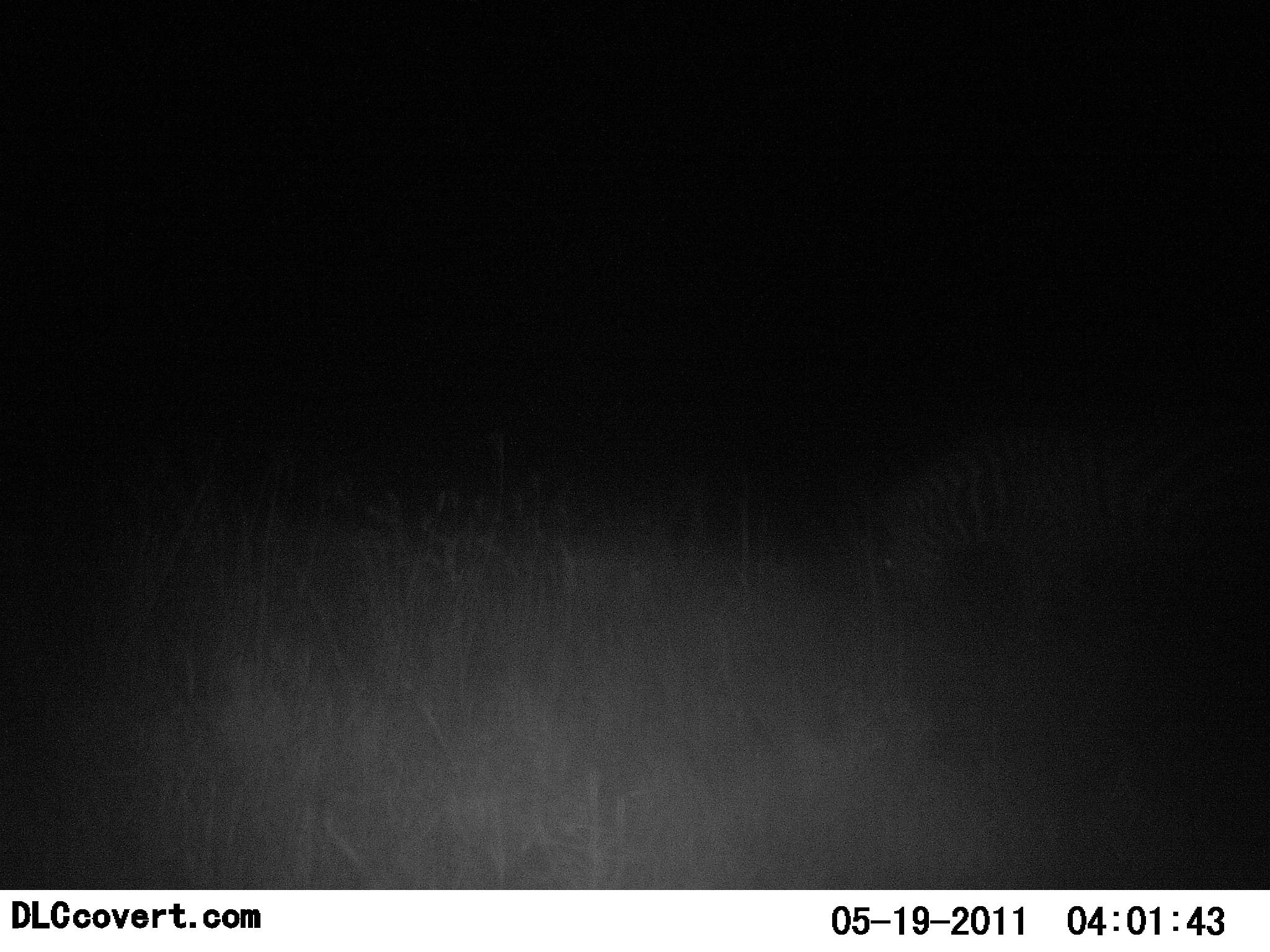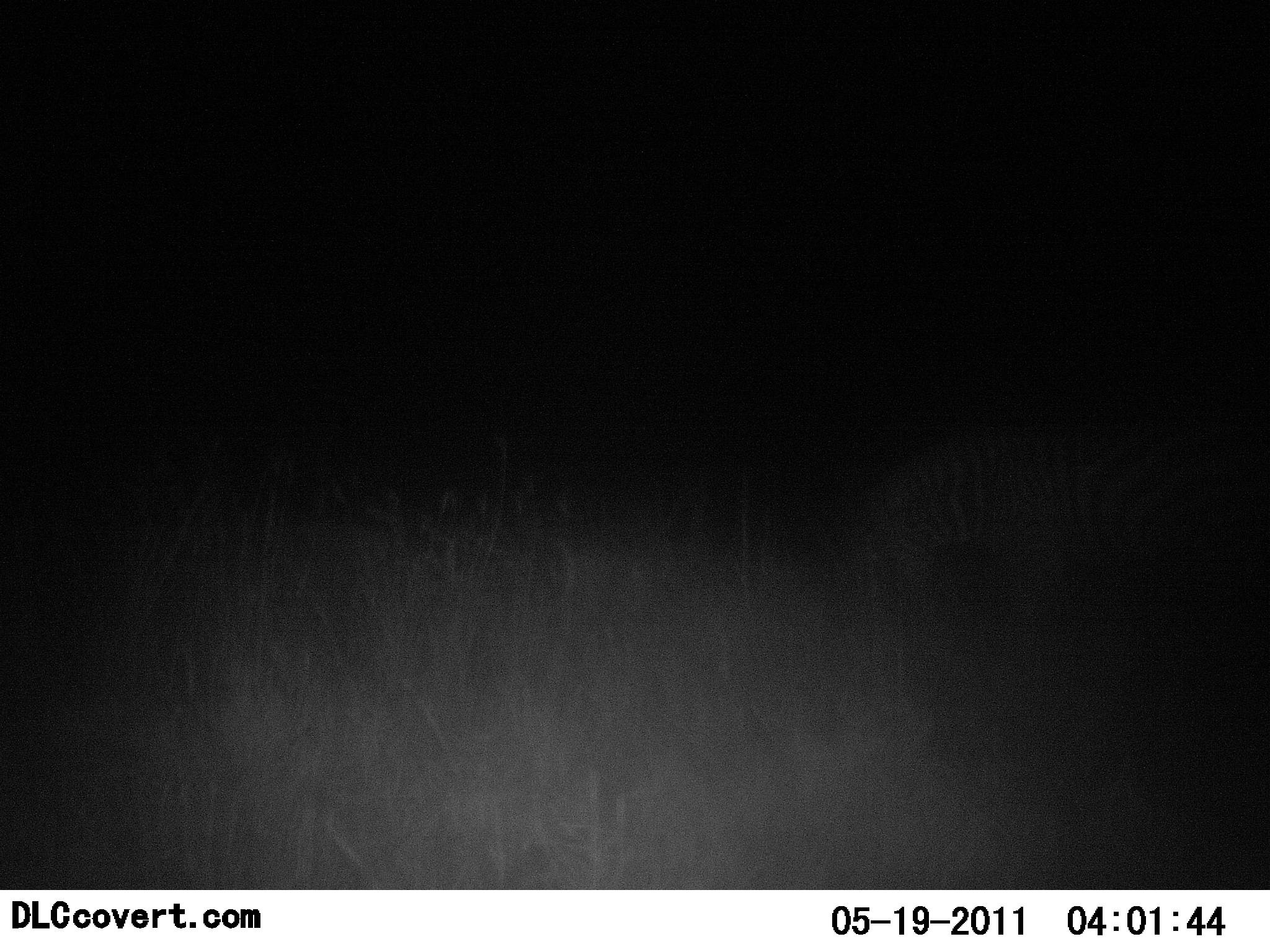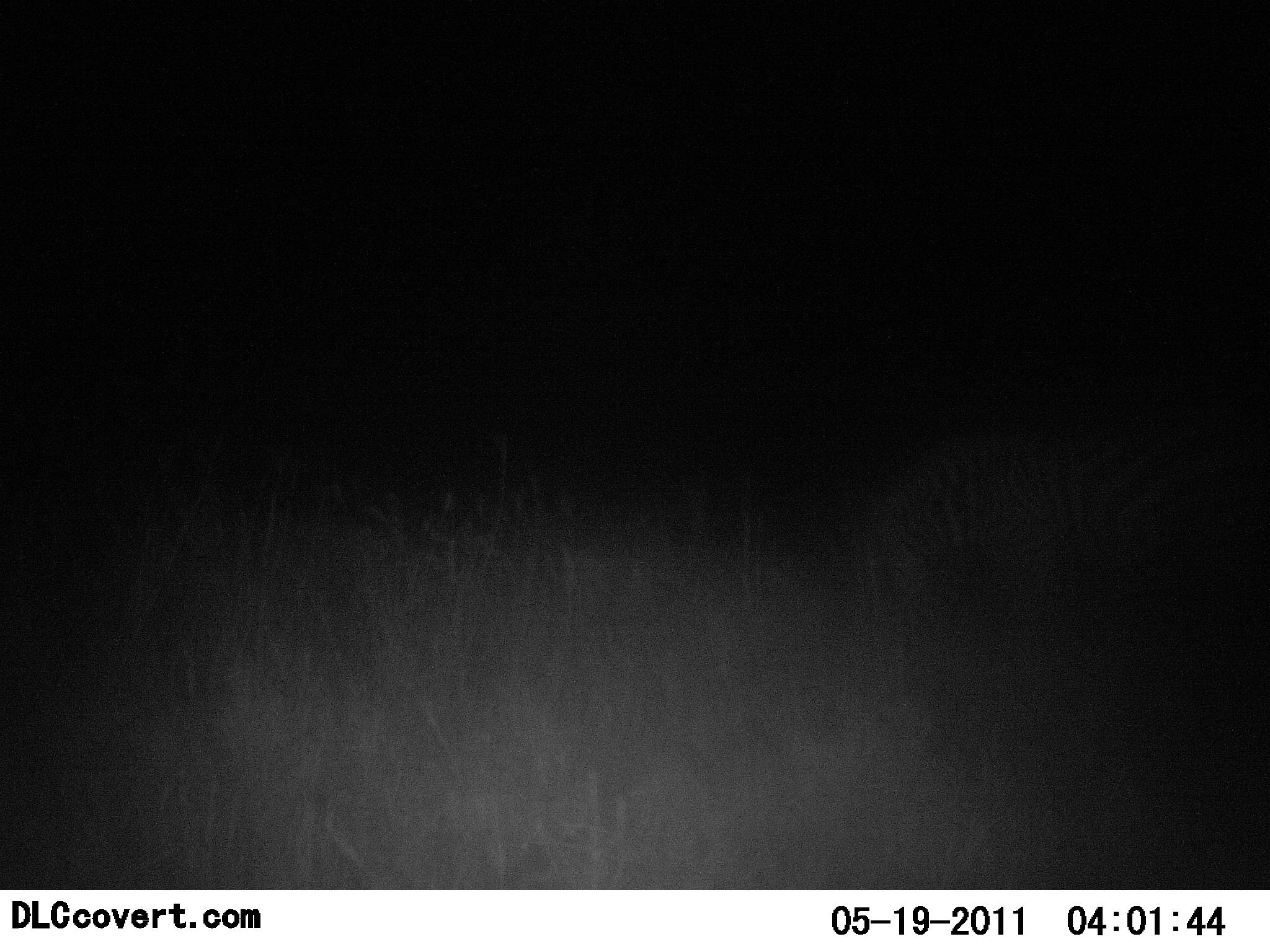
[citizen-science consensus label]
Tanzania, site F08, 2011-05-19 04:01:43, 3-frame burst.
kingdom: Animalia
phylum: Chordata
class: Mammalia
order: Perissodactyla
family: Equidae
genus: Equus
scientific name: Equus quagga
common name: plains zebra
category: zebra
Zebra (plains zebra) (Equus quagga), count 1. Behavior (volunteer vote fractions): standing 18%, resting 0%, moving 0%, interacting 0%. Young present (vote fraction): 0%. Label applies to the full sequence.